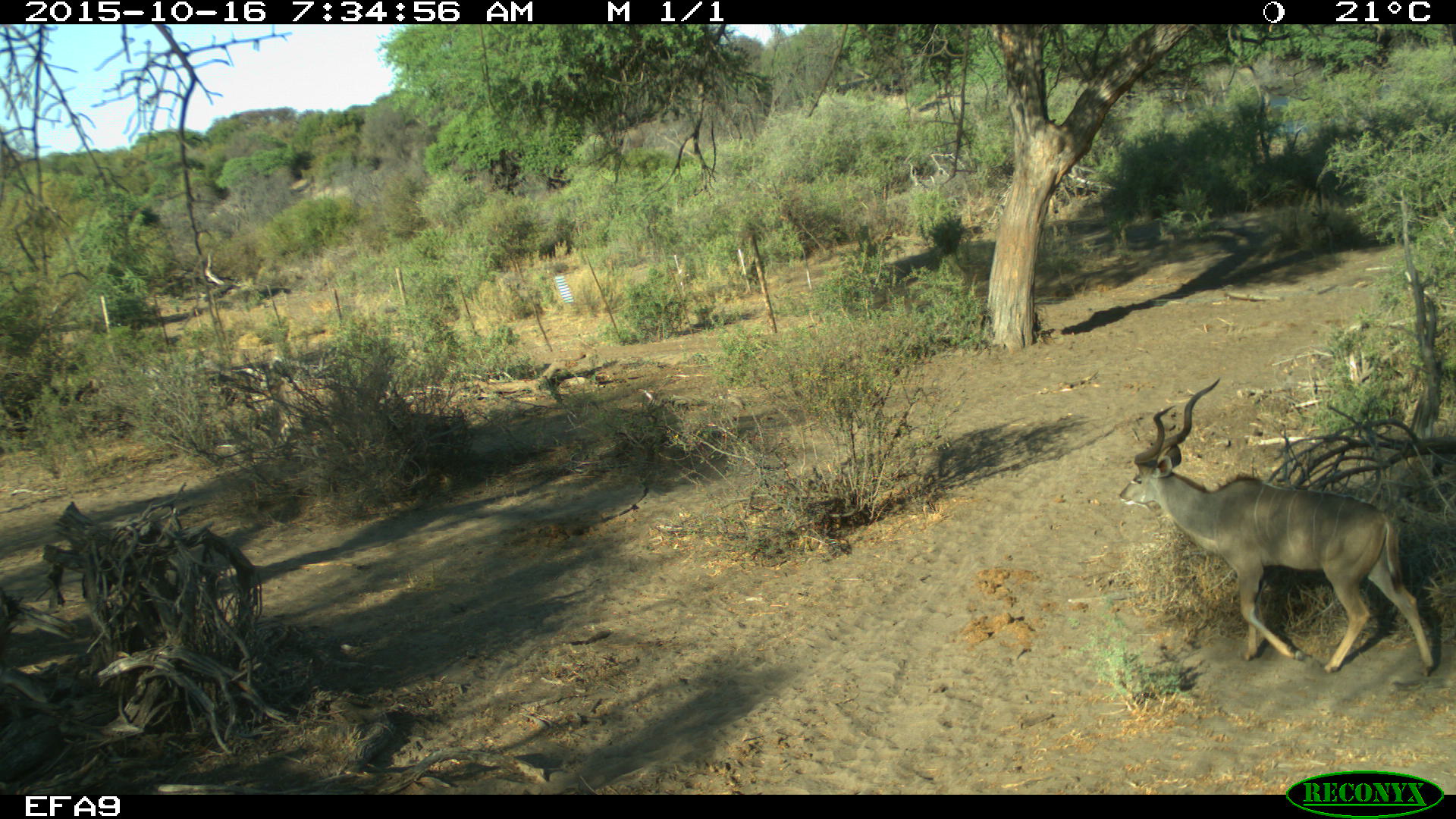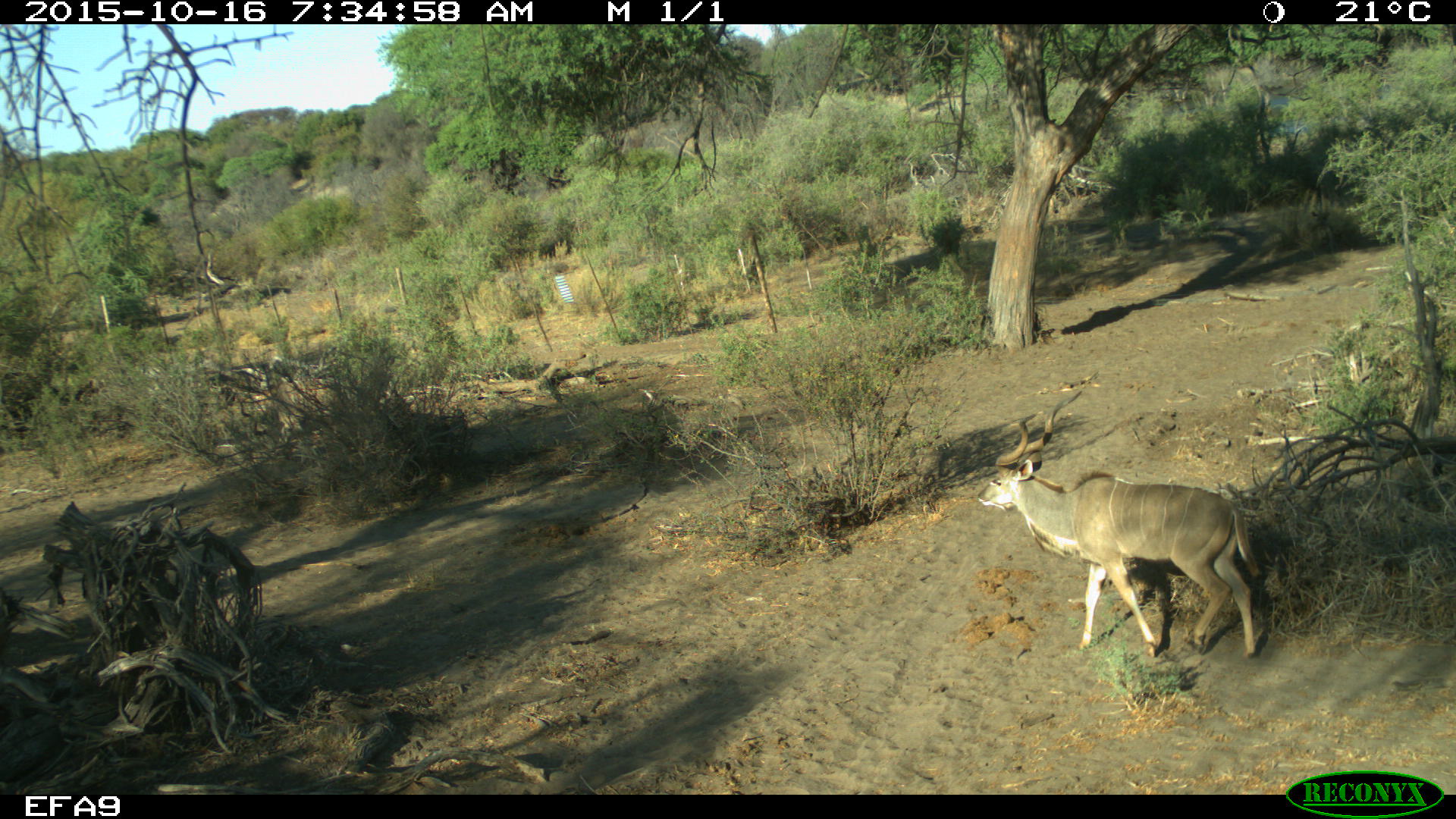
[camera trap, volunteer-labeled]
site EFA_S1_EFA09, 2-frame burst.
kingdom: Animalia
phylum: Chordata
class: Mammalia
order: Artiodactyla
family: Bovidae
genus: Tragelaphus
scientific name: Tragelaphus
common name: kudu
Kudu (Tragelaphus), count 1. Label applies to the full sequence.